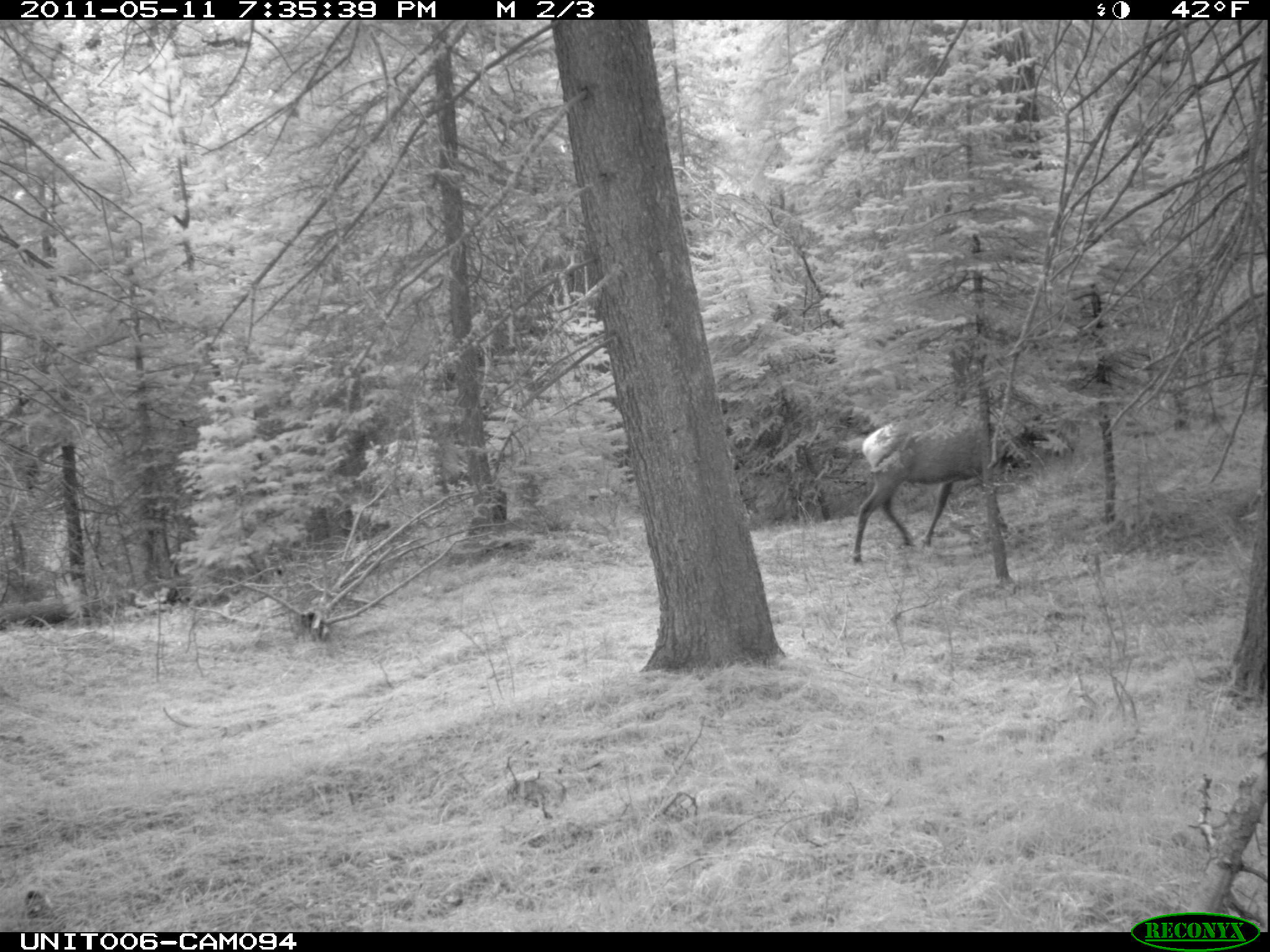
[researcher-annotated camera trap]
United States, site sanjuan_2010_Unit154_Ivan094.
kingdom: Animalia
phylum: Chordata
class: Mammalia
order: Artiodactyla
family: Cervidae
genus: Cervus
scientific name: Cervus elaphus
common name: red deer